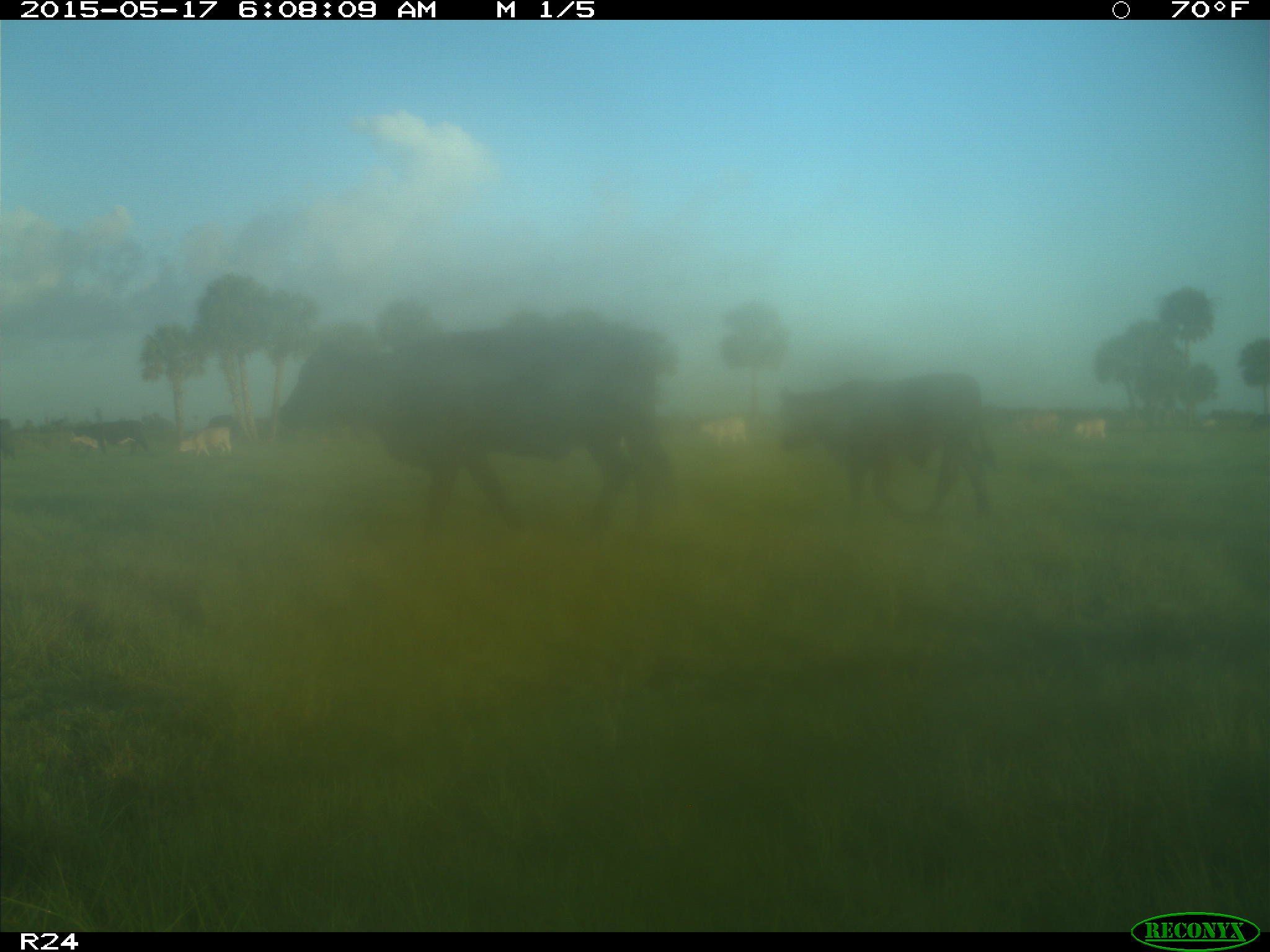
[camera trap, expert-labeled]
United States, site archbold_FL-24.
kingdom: Animalia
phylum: Chordata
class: Mammalia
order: Artiodactyla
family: Bovidae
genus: Bos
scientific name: Bos taurus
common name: domestic cow